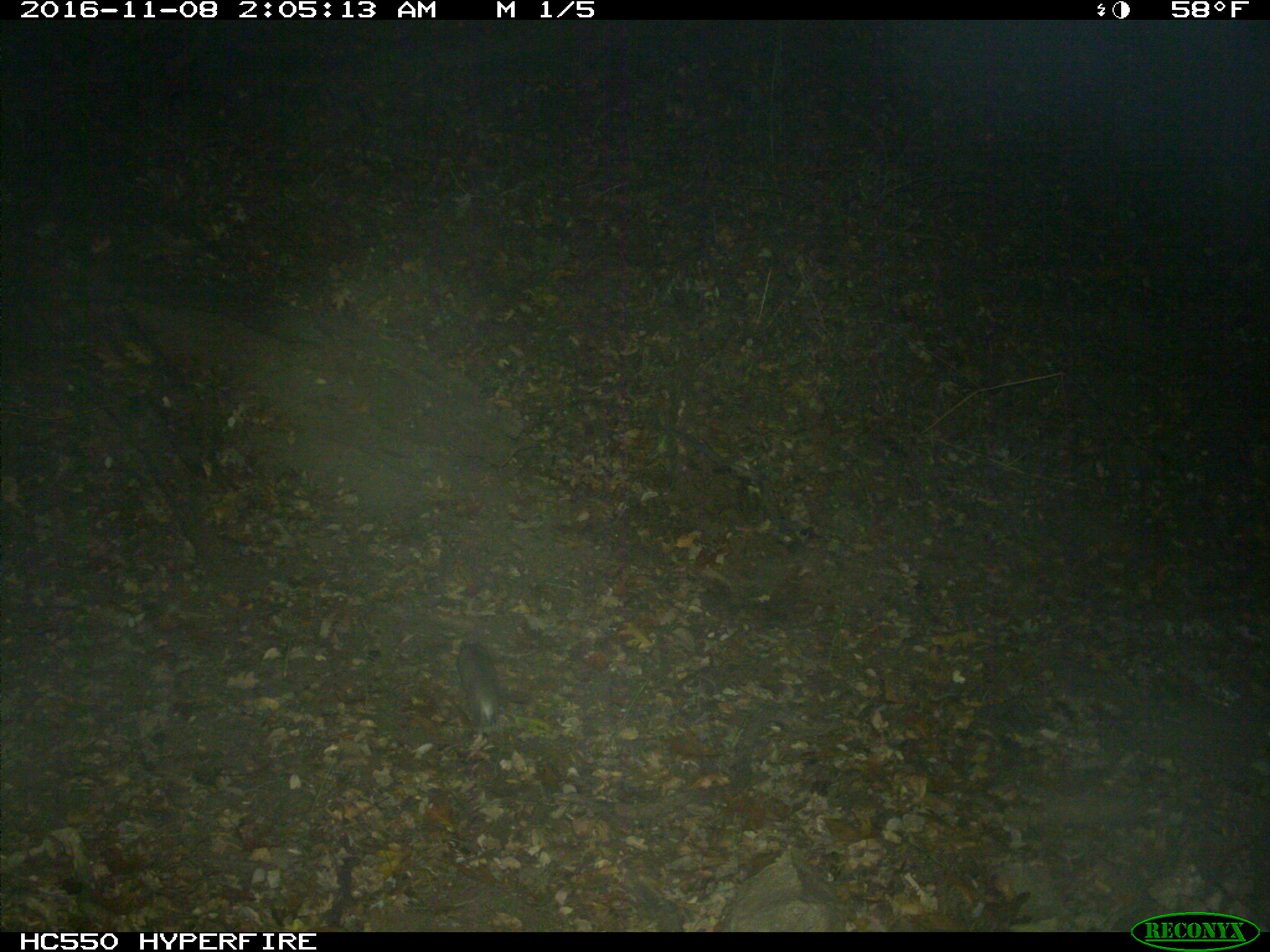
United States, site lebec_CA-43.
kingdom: Animalia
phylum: Chordata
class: Mammalia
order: Rodentia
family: Cricetidae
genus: Neotoma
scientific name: Neotoma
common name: pack rat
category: unidentified pack rat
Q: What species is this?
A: Unidentified pack rat (pack rat) (Neotoma).